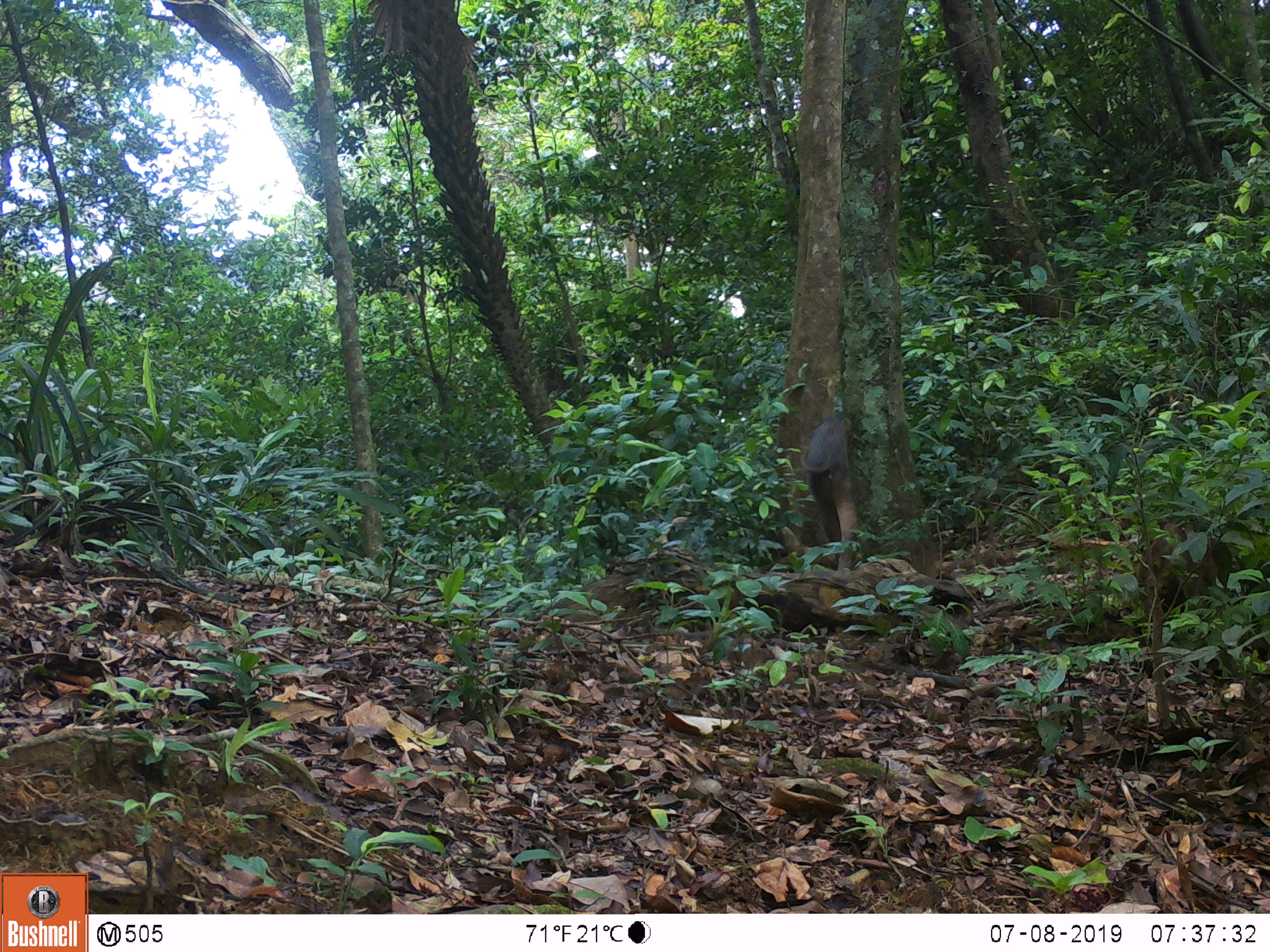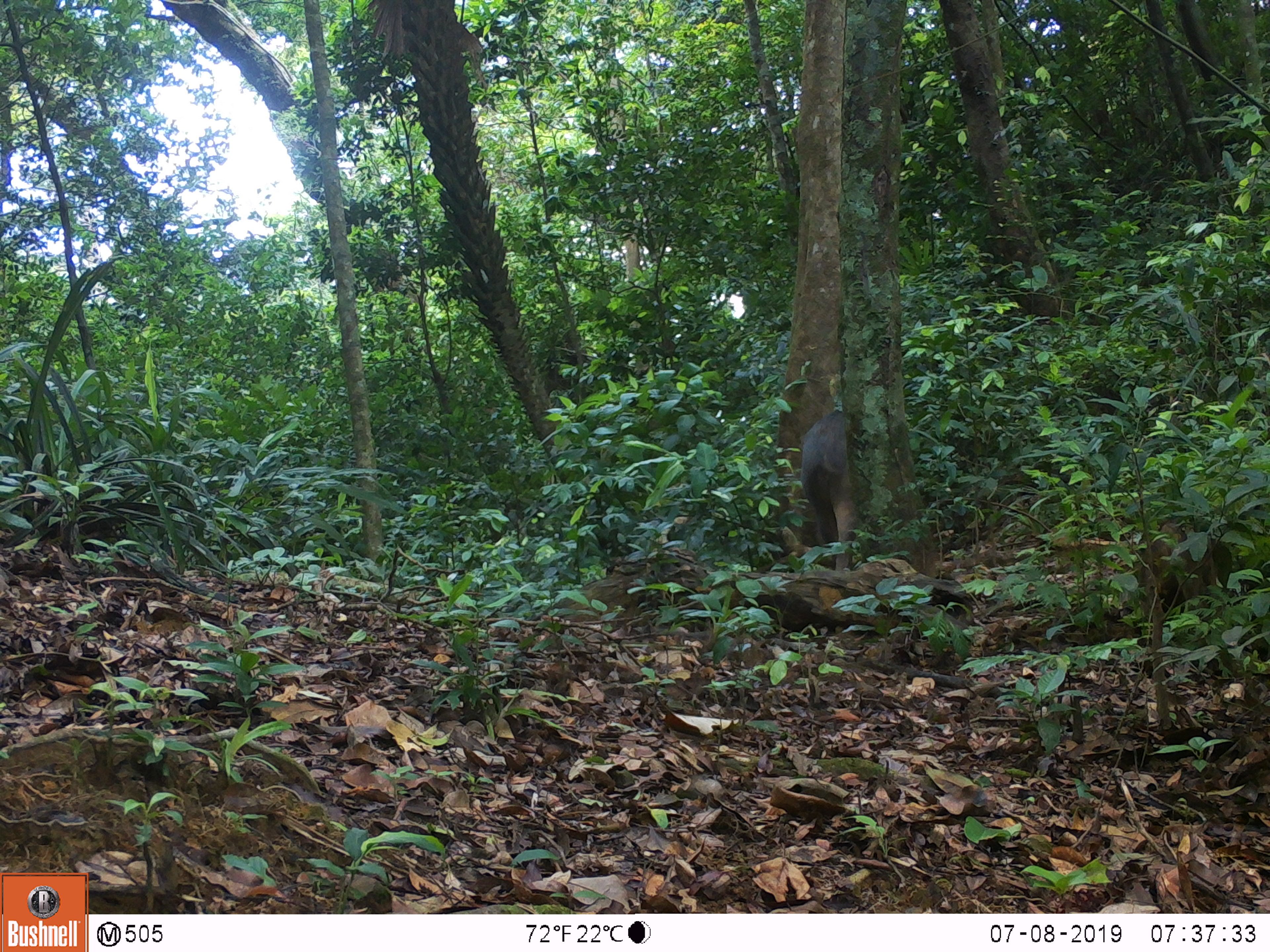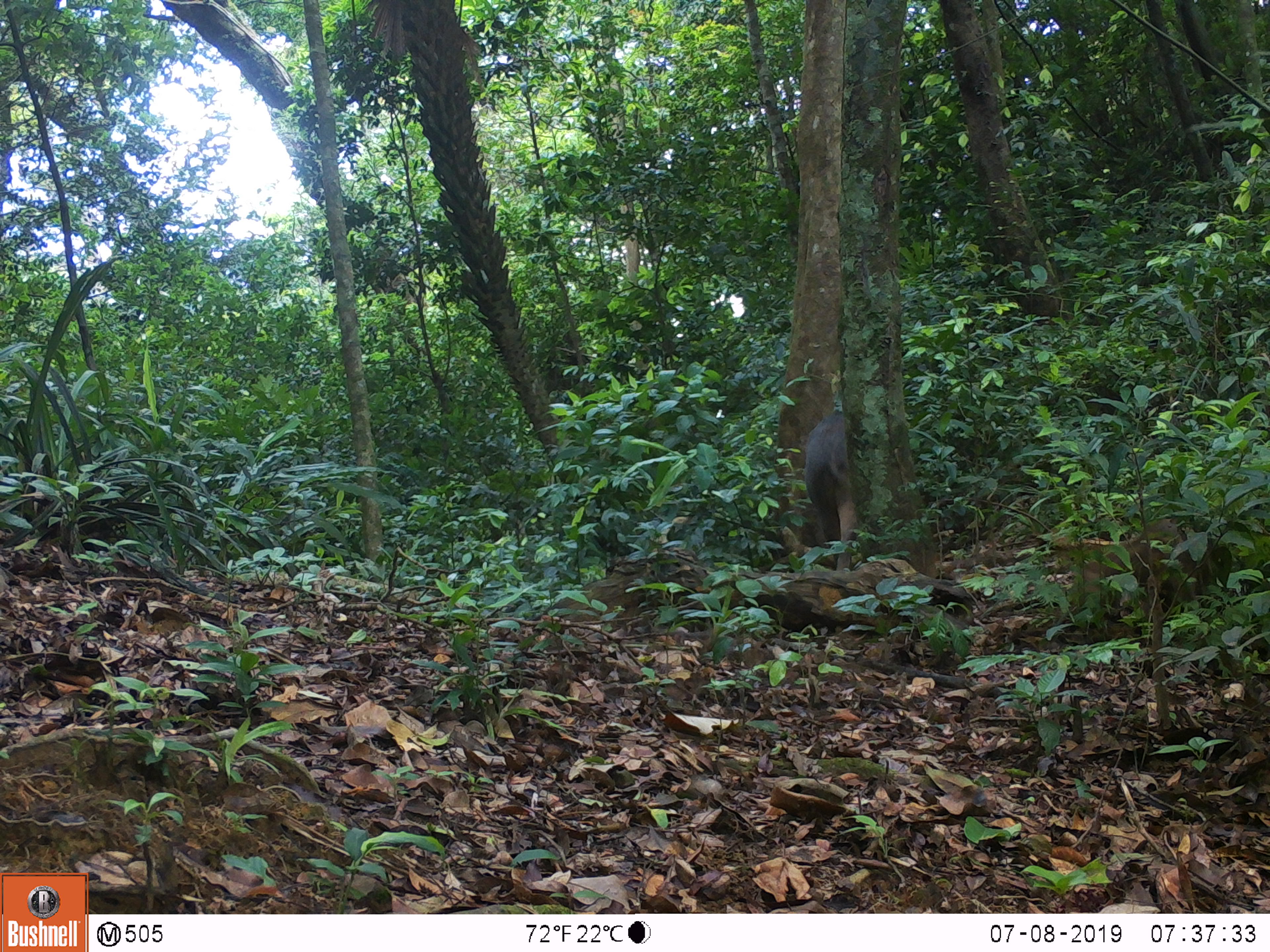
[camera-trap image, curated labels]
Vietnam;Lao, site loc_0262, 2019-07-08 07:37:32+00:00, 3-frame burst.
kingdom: Animalia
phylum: Chordata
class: Mammalia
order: Artiodactyla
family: Suidae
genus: Sus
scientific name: Sus scrofa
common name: eurasian wild pig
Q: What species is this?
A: Eurasian wild pig (Sus scrofa).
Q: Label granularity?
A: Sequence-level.